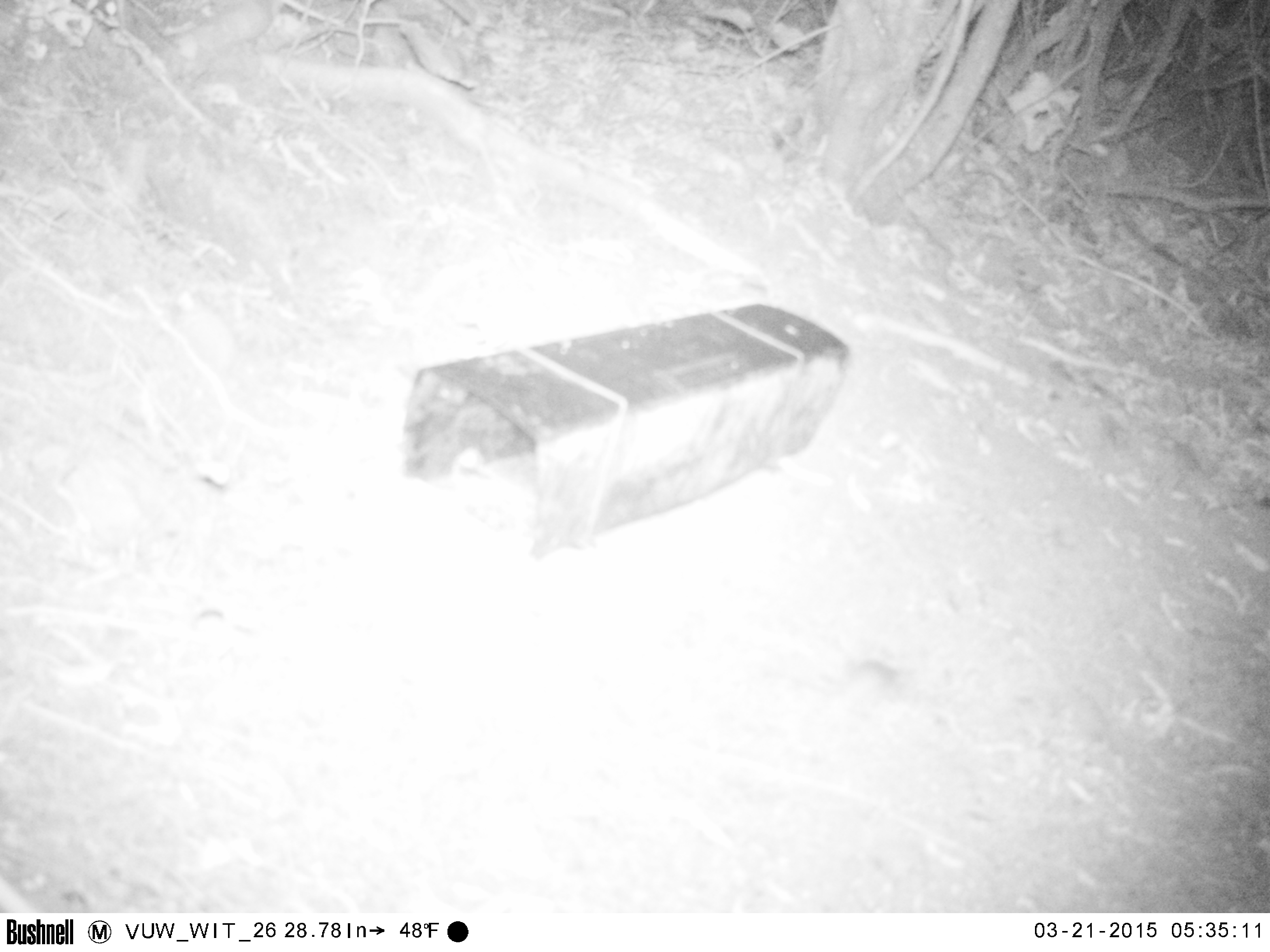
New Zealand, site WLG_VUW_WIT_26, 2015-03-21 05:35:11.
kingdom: Animalia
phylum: Chordata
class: Mammalia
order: Rodentia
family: Muridae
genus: Mus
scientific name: Mus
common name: mouse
Mouse (Mus).